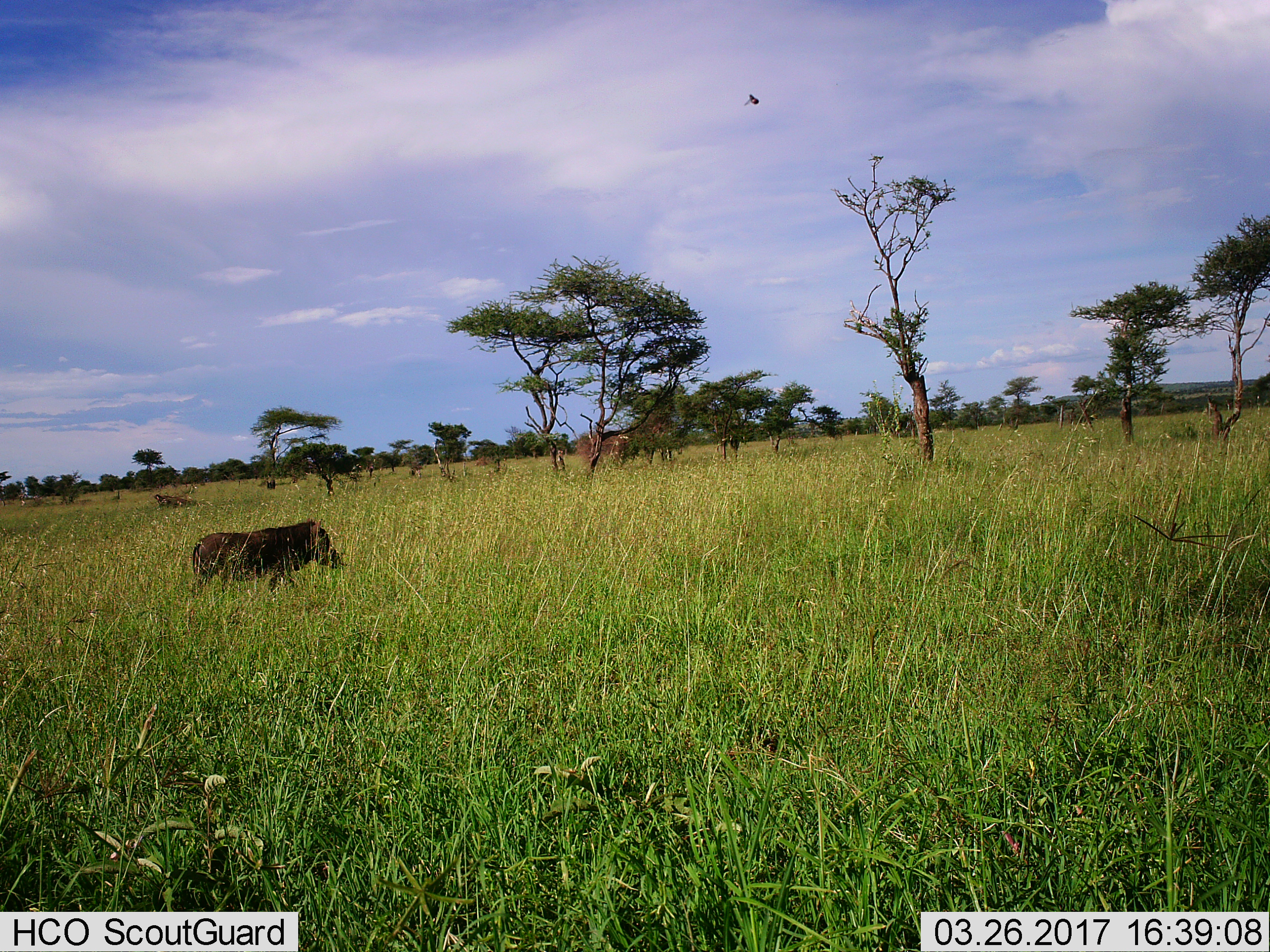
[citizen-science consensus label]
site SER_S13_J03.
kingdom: Animalia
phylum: Chordata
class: Mammalia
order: Artiodactyla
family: Suidae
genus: Phacochoerus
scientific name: Phacochoerus africanus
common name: warthog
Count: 1.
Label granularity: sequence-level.